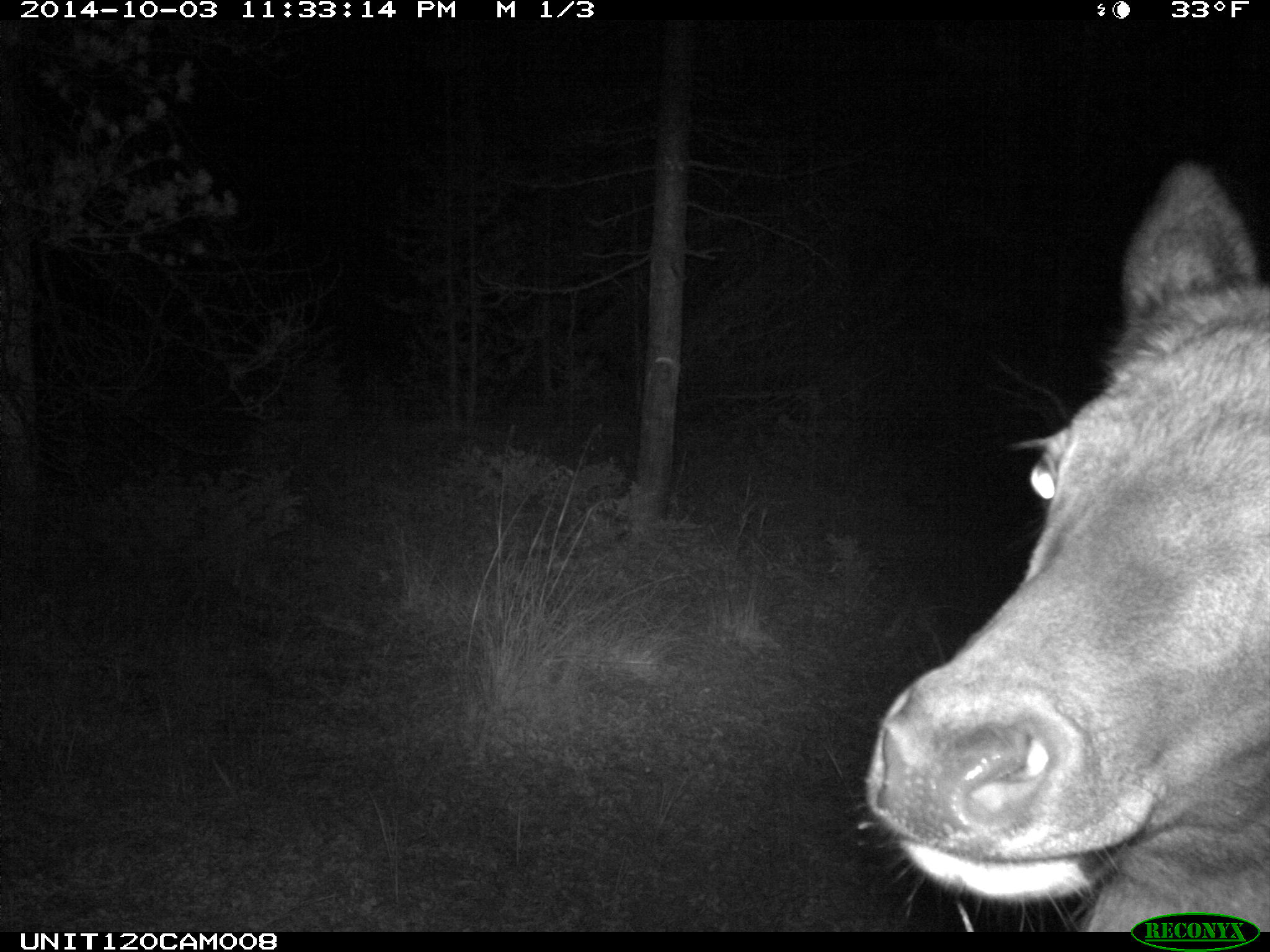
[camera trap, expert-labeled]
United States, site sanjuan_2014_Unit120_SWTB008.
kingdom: Animalia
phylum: Chordata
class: Mammalia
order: Artiodactyla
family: Cervidae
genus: Cervus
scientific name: Cervus elaphus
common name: red deer